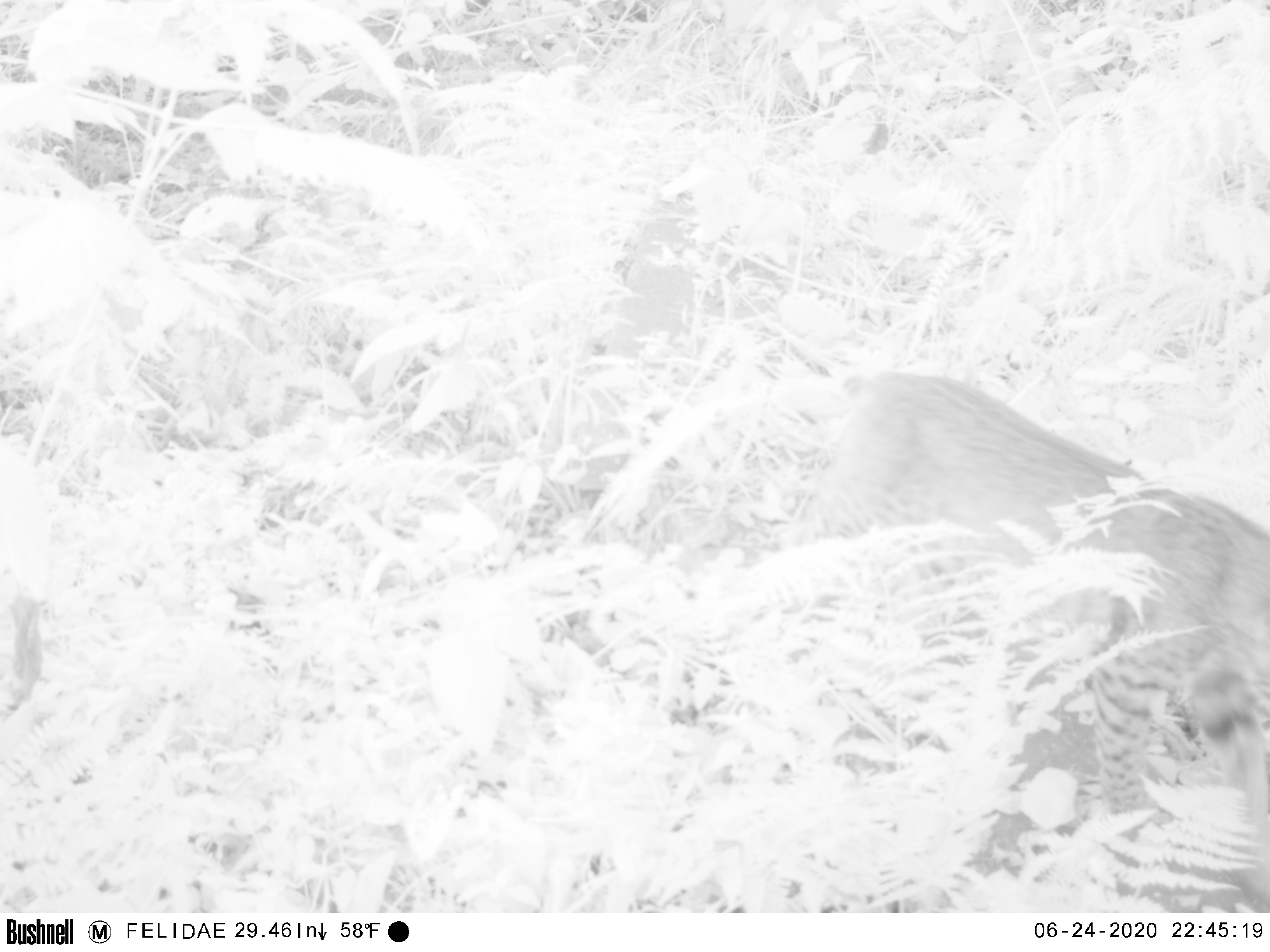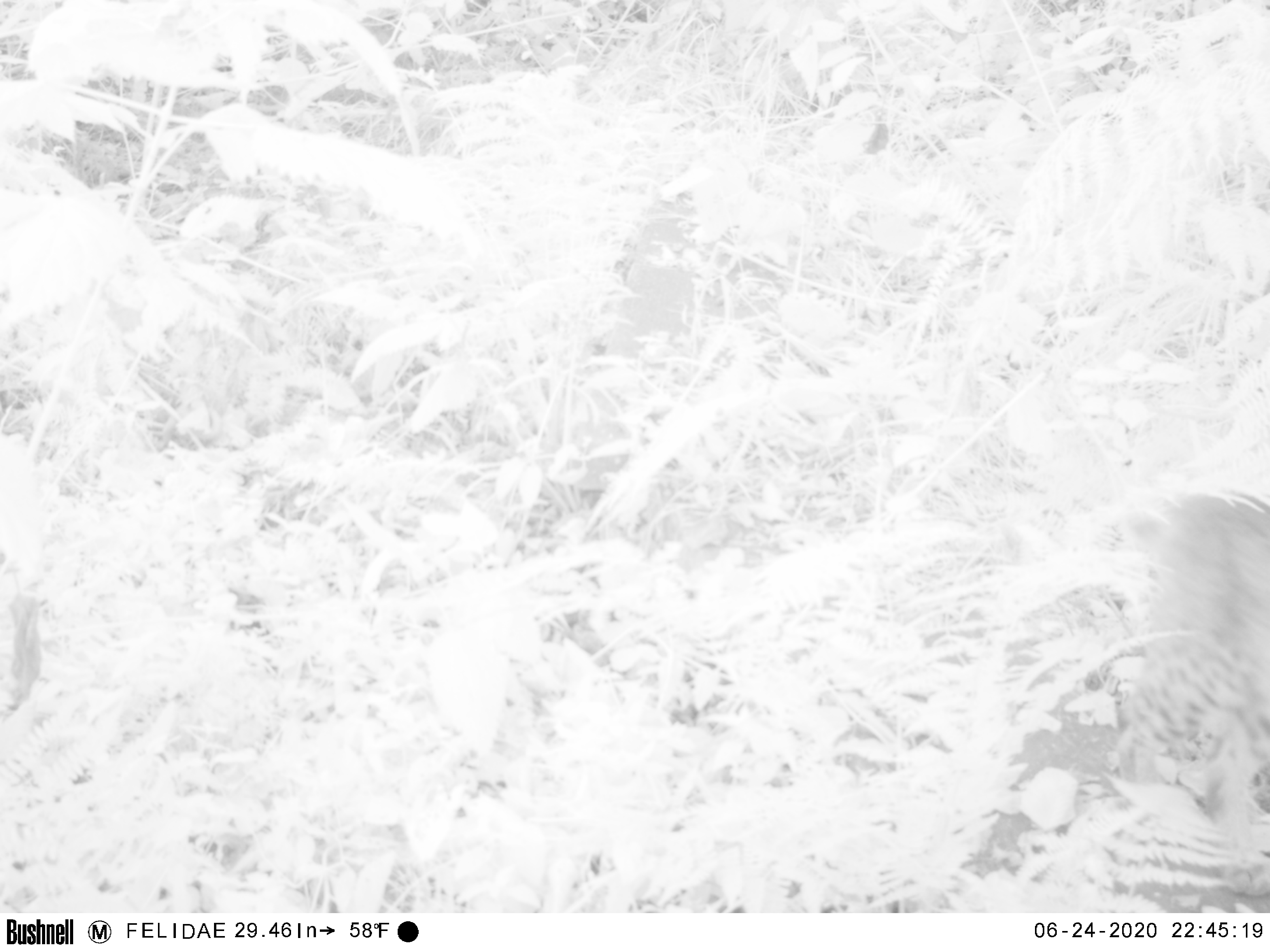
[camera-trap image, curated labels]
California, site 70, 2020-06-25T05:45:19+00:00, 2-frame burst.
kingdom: Animalia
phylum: Chordata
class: Mammalia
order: Carnivora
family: Felidae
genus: Lynx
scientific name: Lynx rufus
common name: bobcat